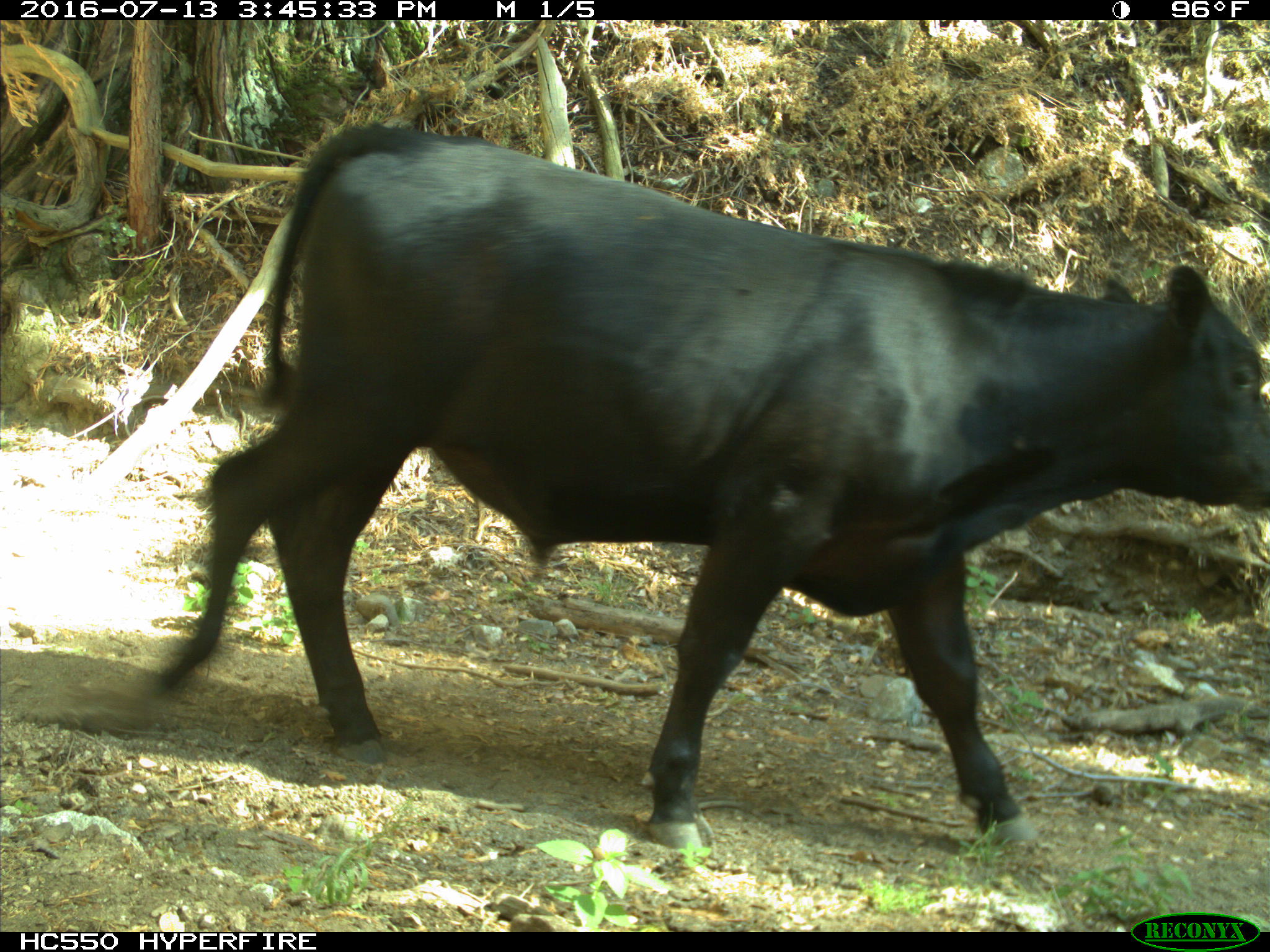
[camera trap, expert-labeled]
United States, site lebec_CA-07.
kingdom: Animalia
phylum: Chordata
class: Mammalia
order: Artiodactyla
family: Bovidae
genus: Bos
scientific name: Bos taurus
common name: domestic cow